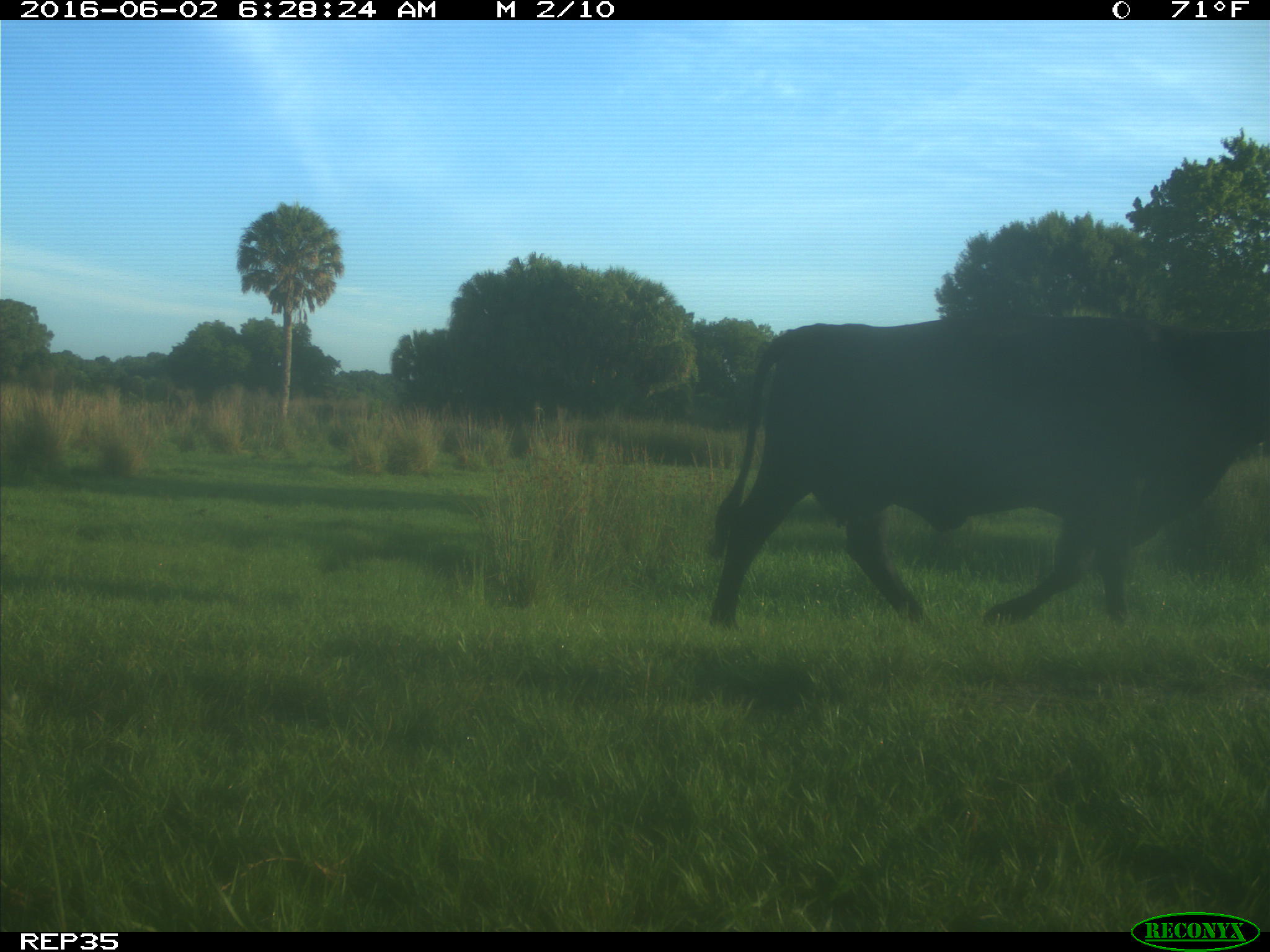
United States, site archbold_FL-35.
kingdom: Animalia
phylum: Chordata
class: Mammalia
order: Artiodactyla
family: Bovidae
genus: Bos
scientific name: Bos taurus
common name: domestic cow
Bos taurus (domestic cow).